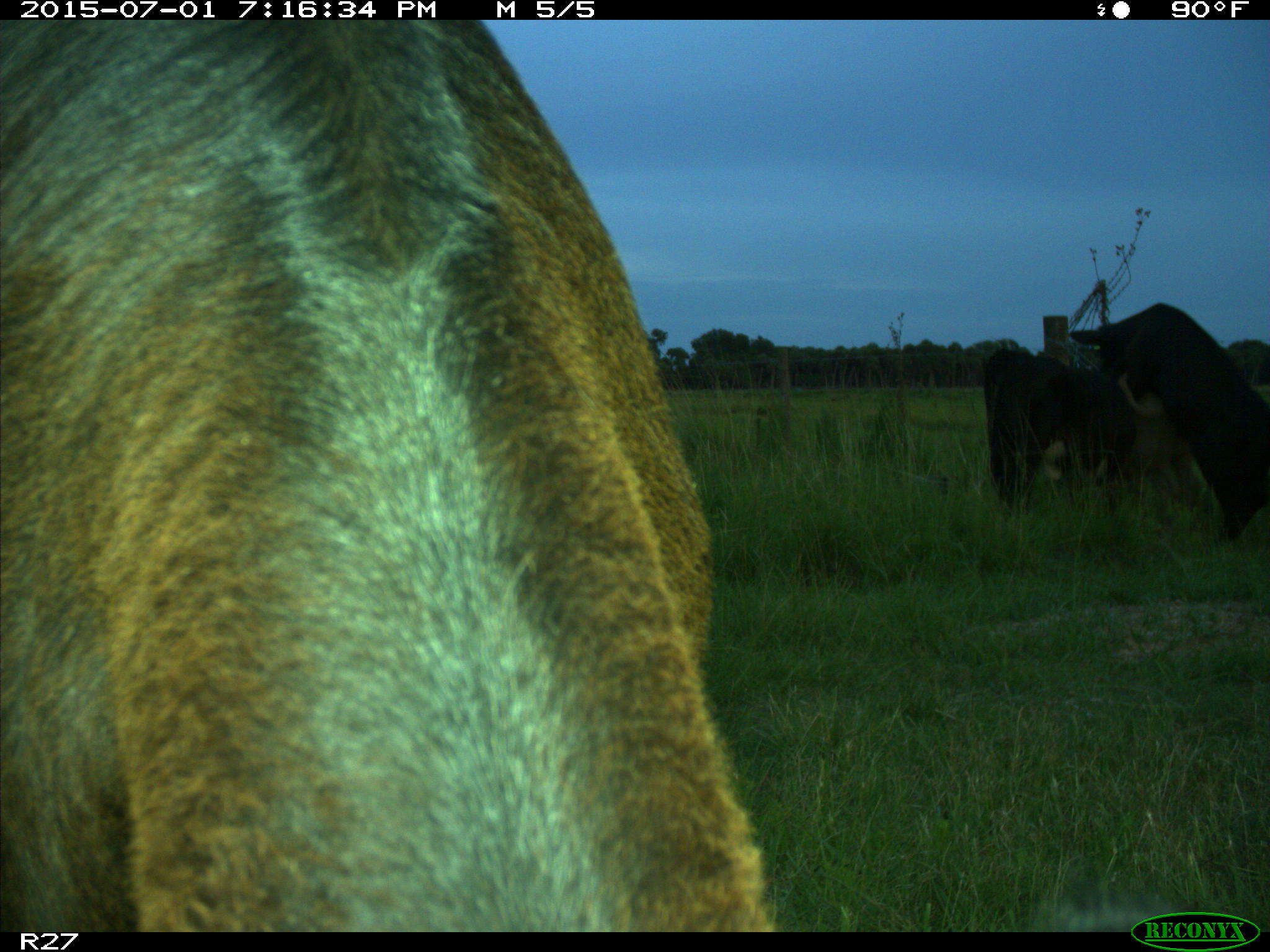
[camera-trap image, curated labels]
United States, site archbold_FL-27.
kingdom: Animalia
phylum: Chordata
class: Mammalia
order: Artiodactyla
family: Bovidae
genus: Bos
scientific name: Bos taurus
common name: domestic cow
Bos taurus (domestic cow).